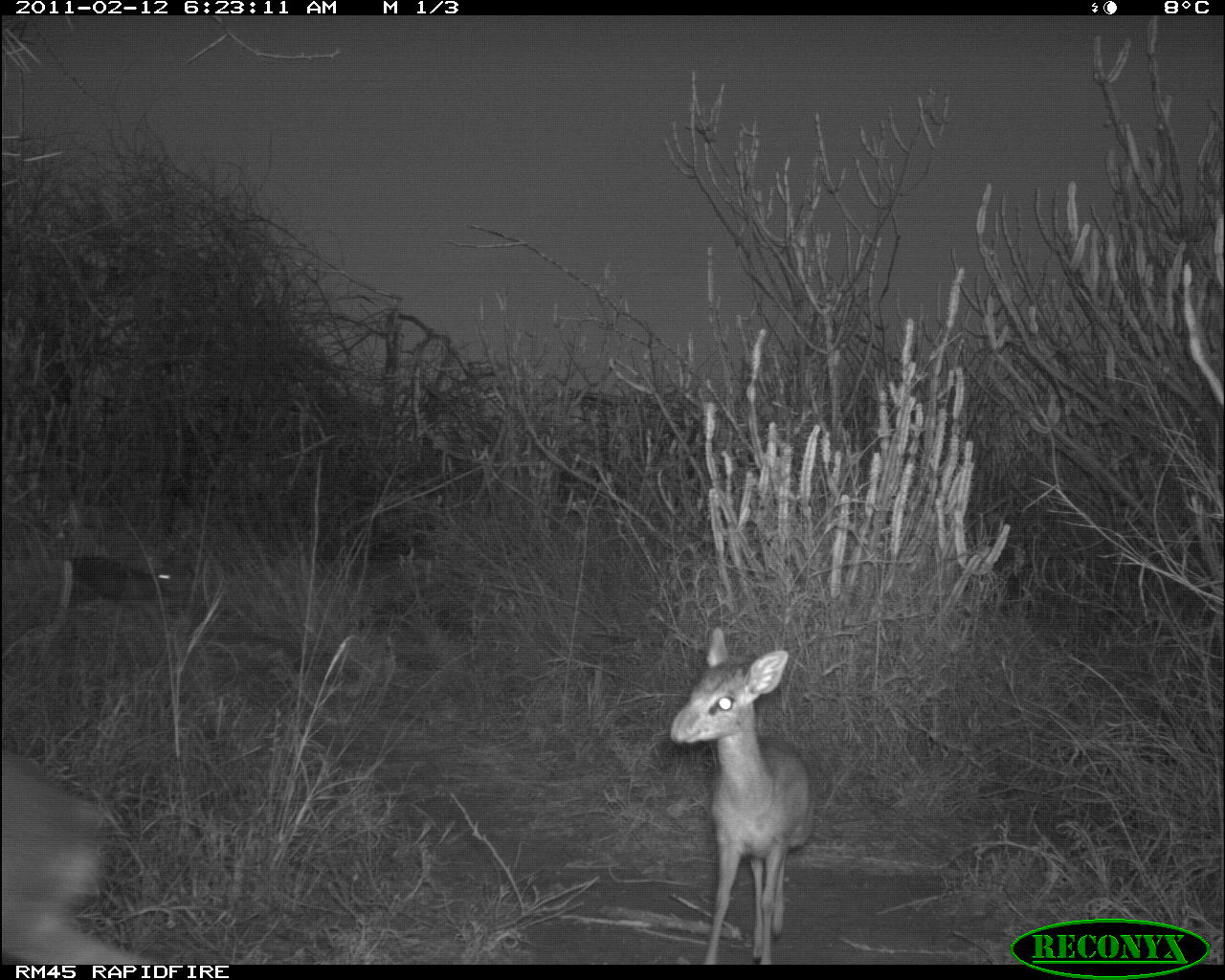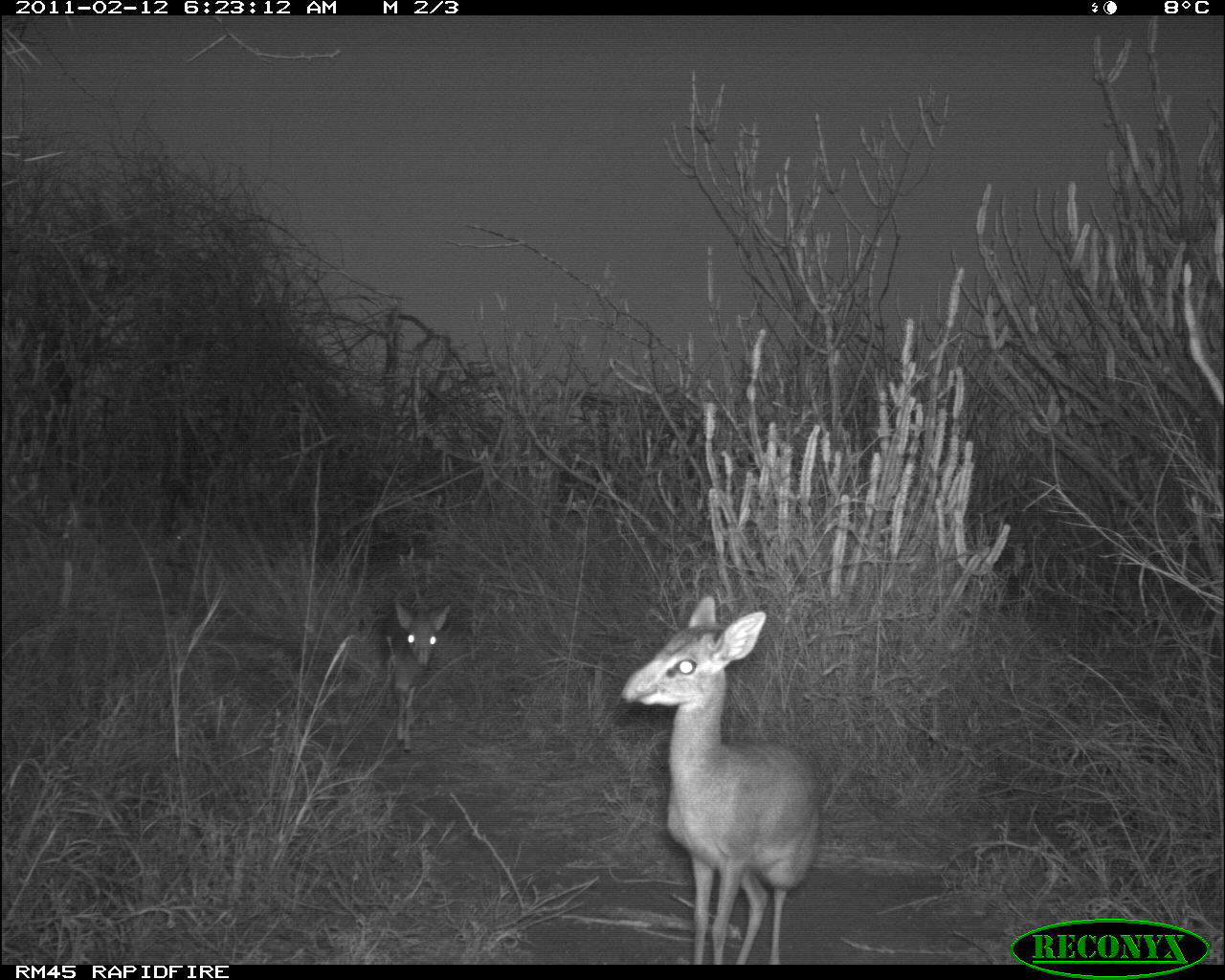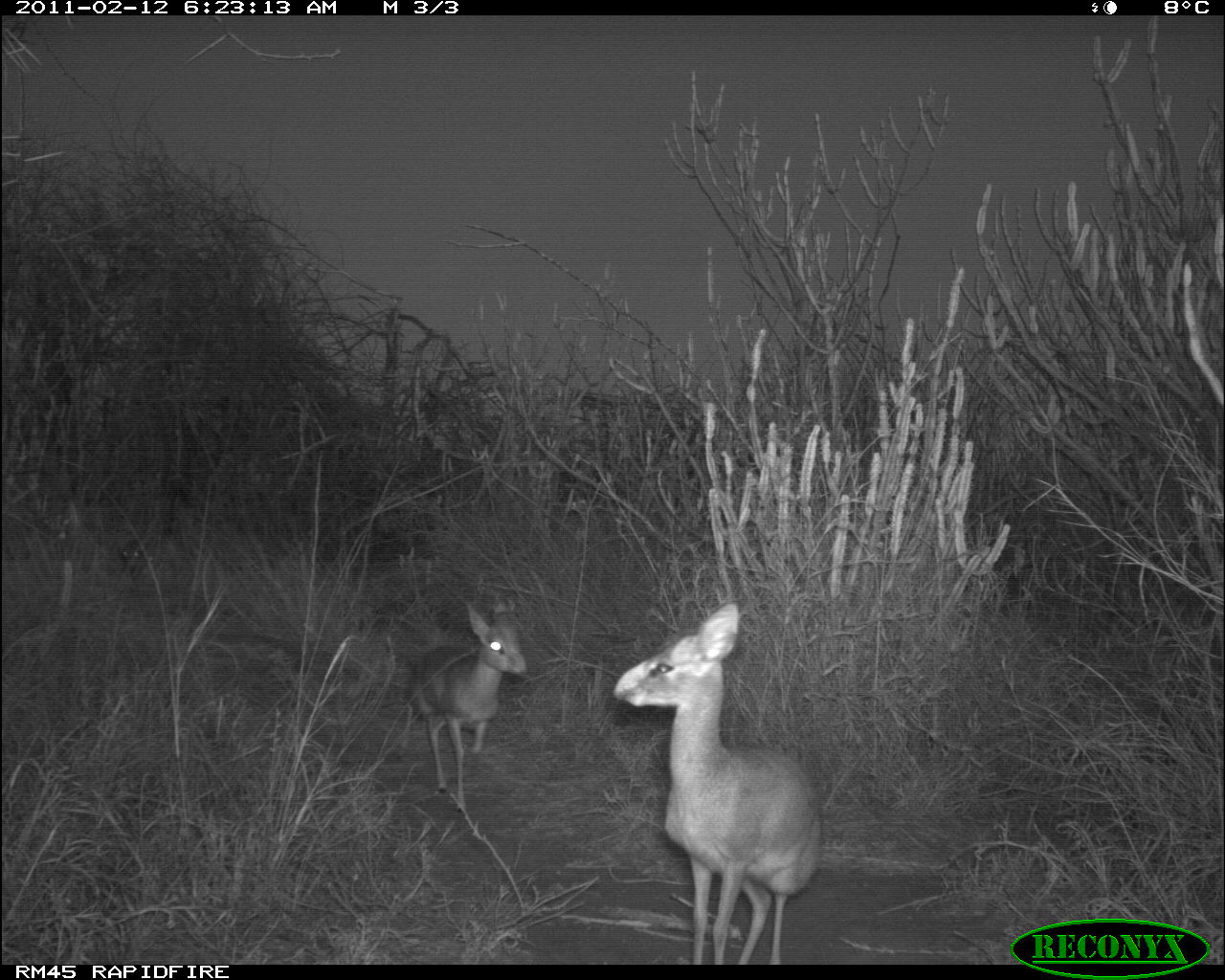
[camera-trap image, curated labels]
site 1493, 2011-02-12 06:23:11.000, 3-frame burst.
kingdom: Animalia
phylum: Chordata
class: Mammalia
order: Artiodactyla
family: Bovidae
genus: Madoqua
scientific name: Madoqua guentheri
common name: günther's dik-dik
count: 3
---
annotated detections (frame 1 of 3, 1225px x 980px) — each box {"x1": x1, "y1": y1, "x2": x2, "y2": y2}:
madoqua guentheri: {"x1": 667, "y1": 624, "x2": 817, "y2": 964}; {"x1": 2, "y1": 747, "x2": 144, "y2": 962}; {"x1": 68, "y1": 555, "x2": 184, "y2": 611}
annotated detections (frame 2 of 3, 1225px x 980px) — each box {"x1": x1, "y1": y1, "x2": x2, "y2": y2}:
madoqua guentheri: {"x1": 617, "y1": 592, "x2": 822, "y2": 962}; {"x1": 380, "y1": 599, "x2": 451, "y2": 754}; {"x1": 165, "y1": 528, "x2": 196, "y2": 616}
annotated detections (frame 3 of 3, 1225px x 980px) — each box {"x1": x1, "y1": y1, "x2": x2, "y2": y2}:
madoqua guentheri: {"x1": 612, "y1": 600, "x2": 822, "y2": 962}; {"x1": 405, "y1": 601, "x2": 528, "y2": 814}; {"x1": 121, "y1": 537, "x2": 154, "y2": 594}